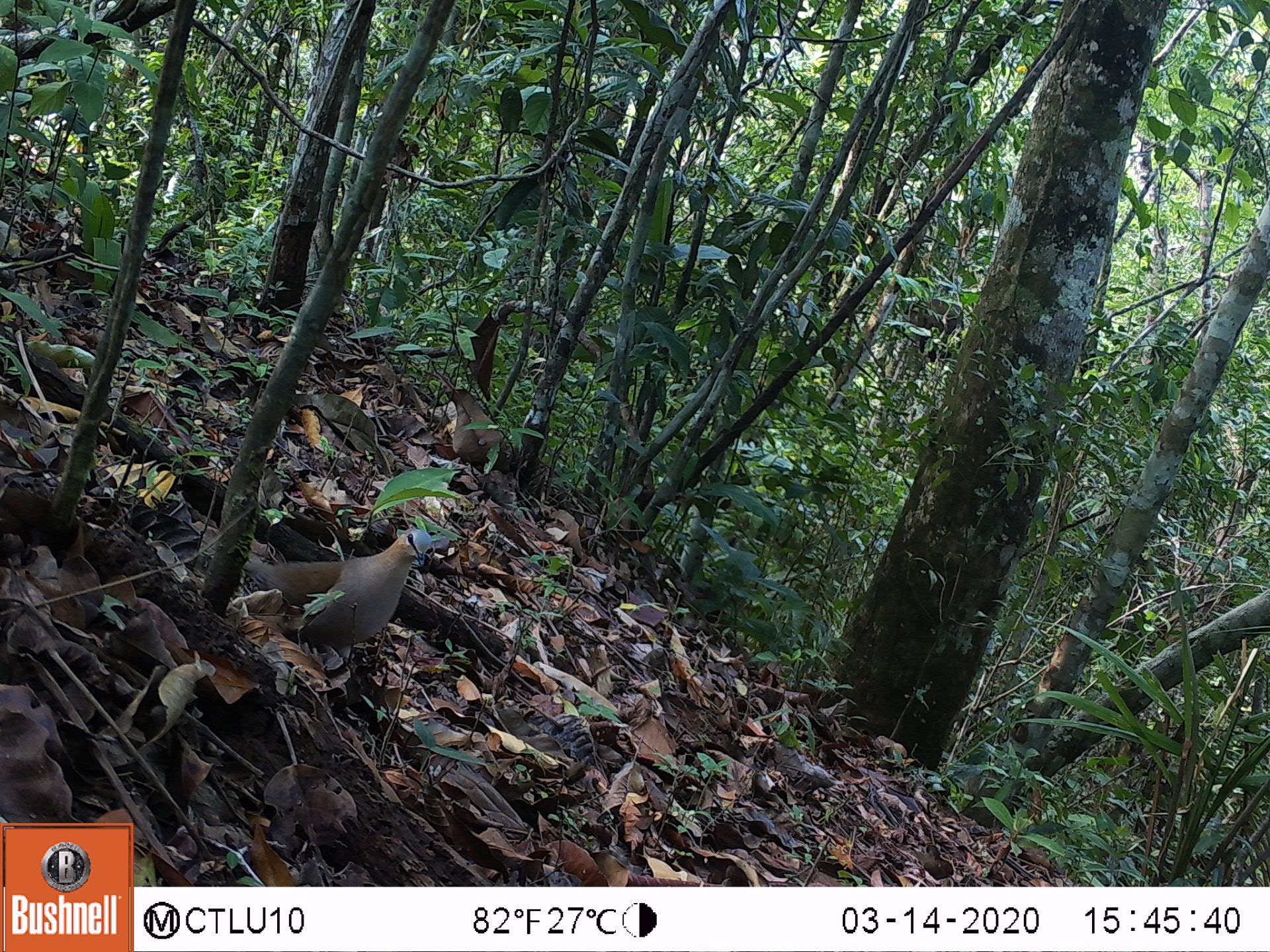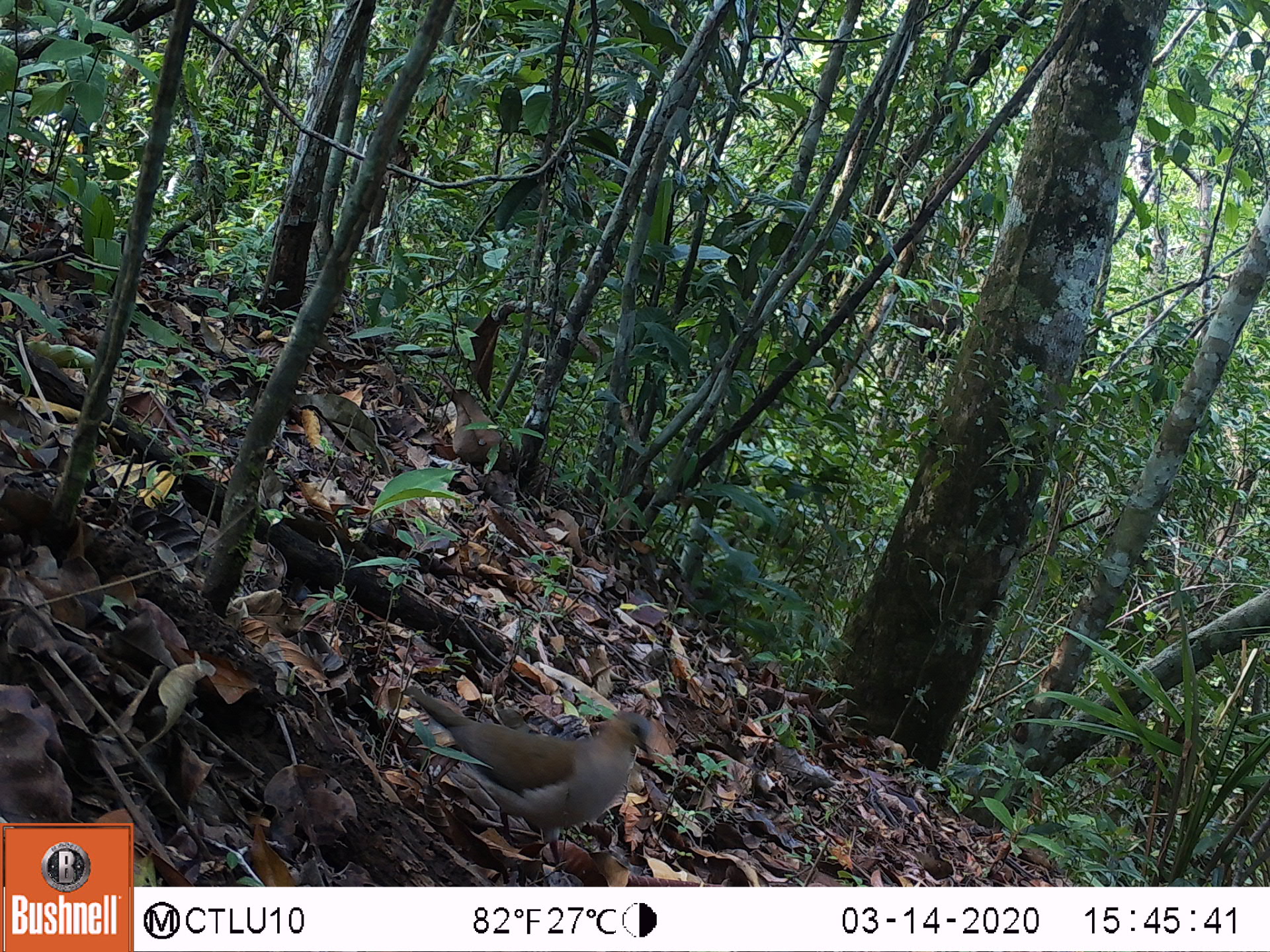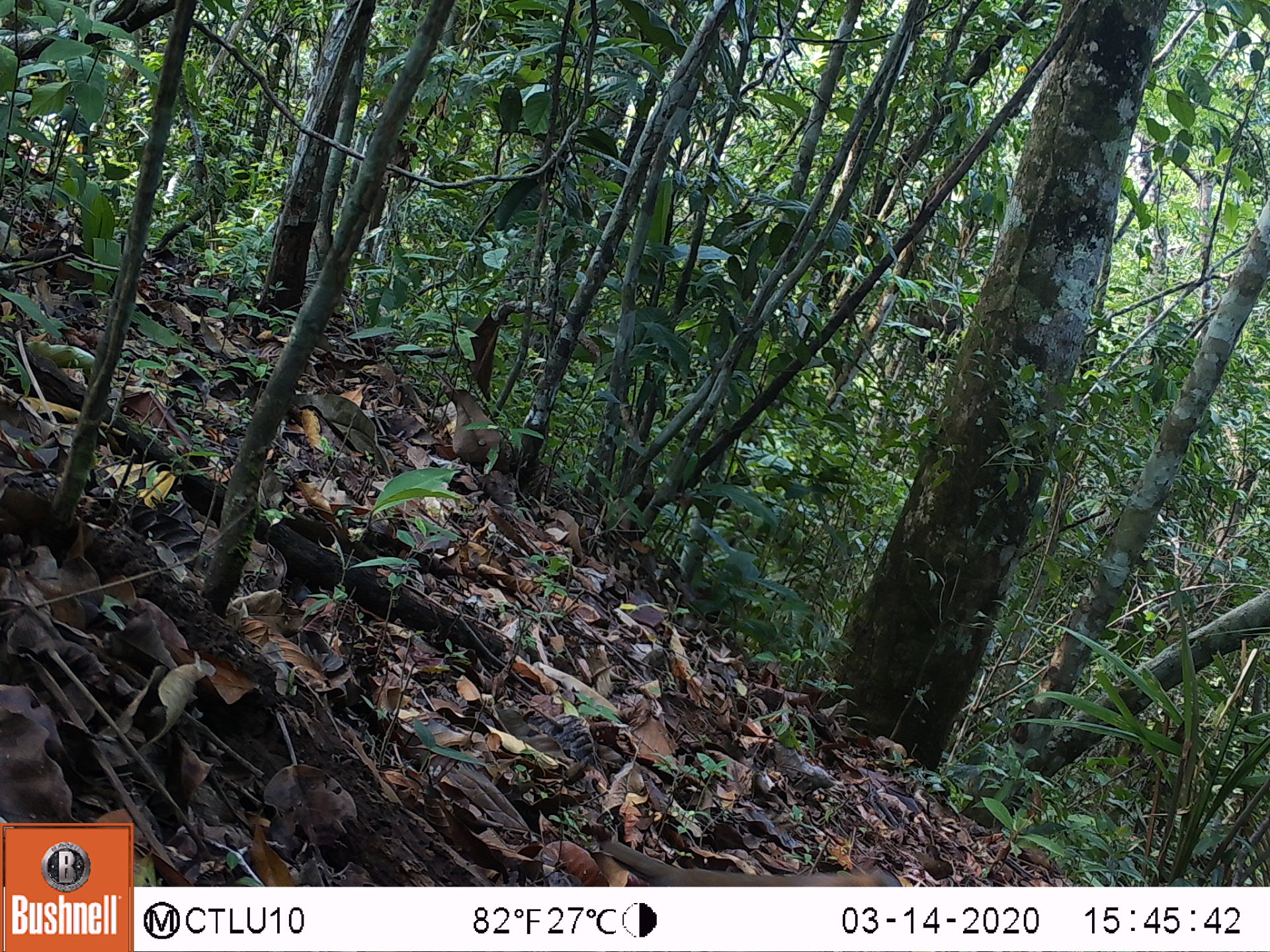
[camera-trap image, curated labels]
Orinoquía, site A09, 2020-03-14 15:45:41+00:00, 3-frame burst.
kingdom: Animalia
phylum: Chordata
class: Aves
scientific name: Aves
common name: bird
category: unknown bird